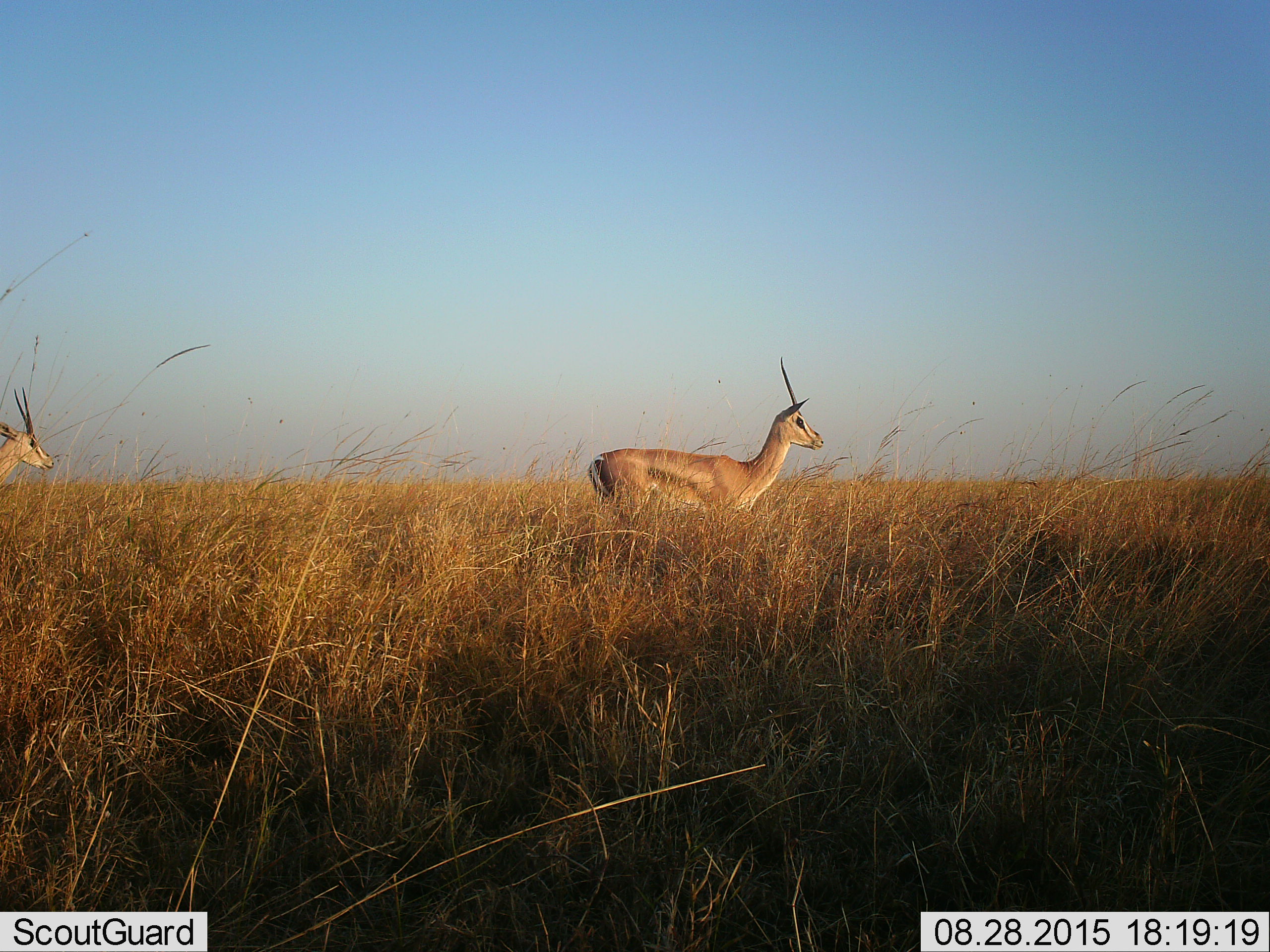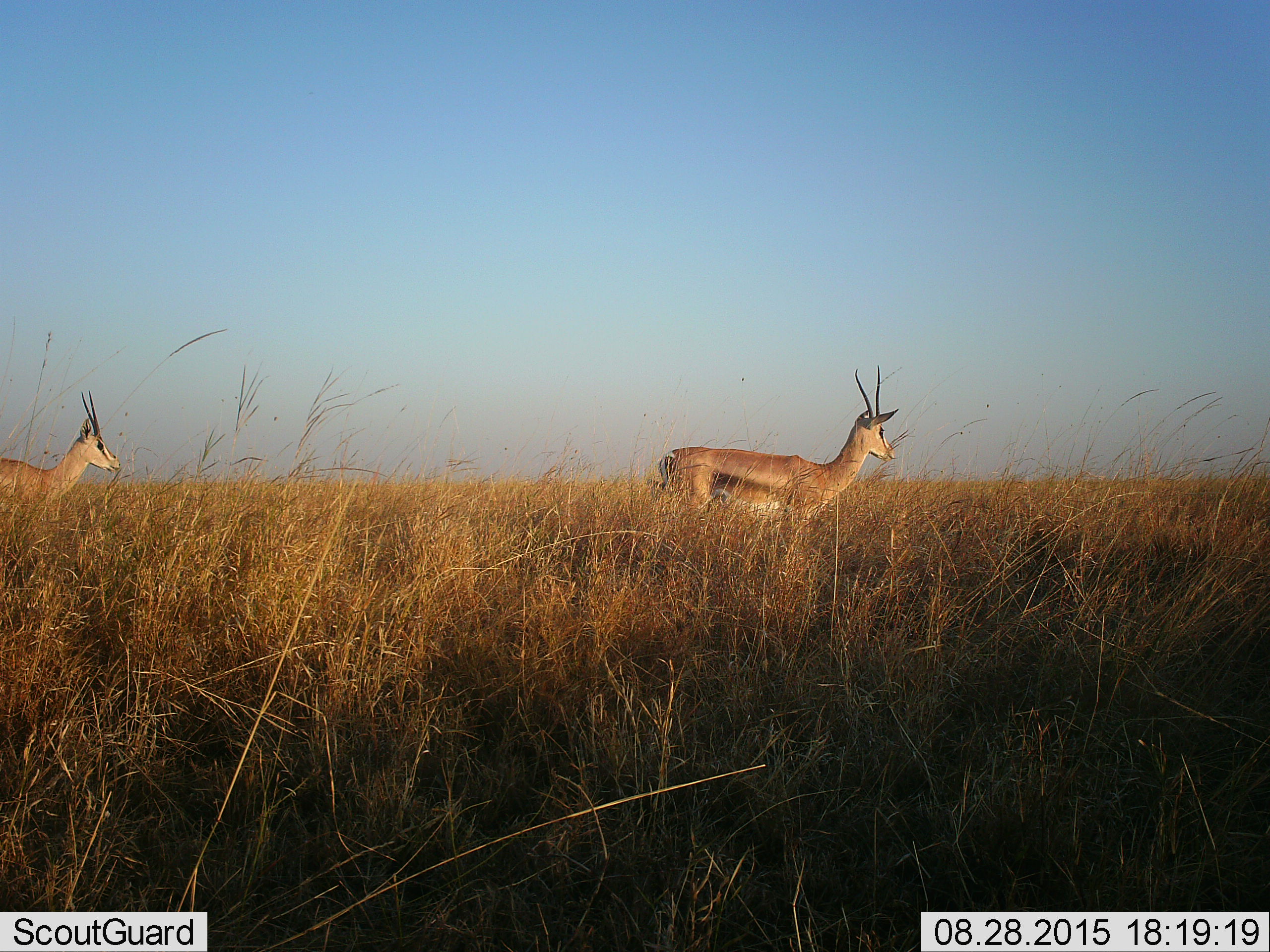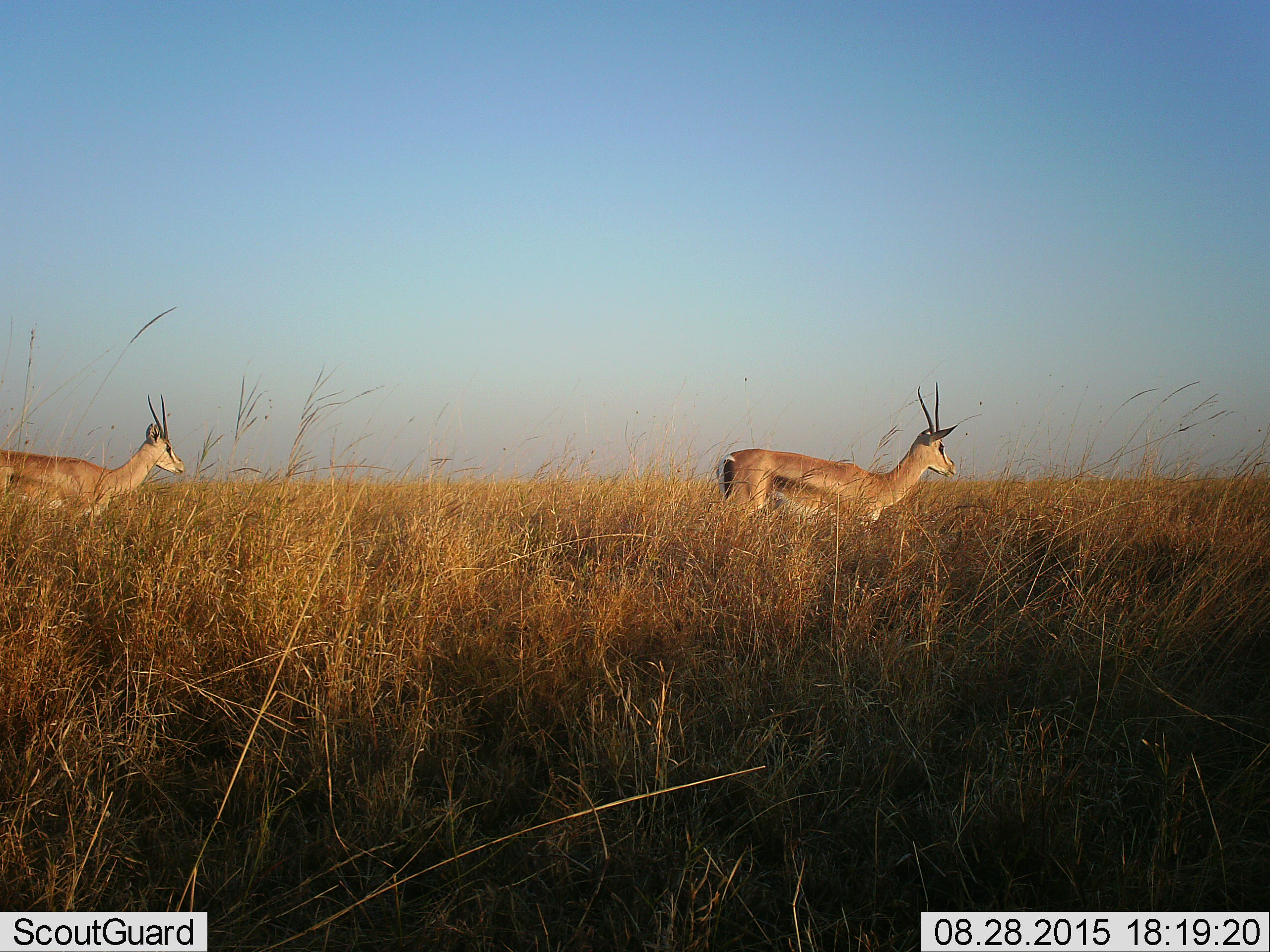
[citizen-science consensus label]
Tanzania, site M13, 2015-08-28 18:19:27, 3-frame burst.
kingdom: Animalia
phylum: Chordata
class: Mammalia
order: Artiodactyla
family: Bovidae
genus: Nanger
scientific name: Nanger granti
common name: grant's gazelle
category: gazellegrants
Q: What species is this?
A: Gazellegrants (grant's gazelle) (Nanger granti).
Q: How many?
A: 2.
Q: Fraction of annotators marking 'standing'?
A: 14%.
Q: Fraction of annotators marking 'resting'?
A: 0%.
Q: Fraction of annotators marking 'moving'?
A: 86%.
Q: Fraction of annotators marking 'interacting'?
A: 0%.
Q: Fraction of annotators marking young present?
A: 0%.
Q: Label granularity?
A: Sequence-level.